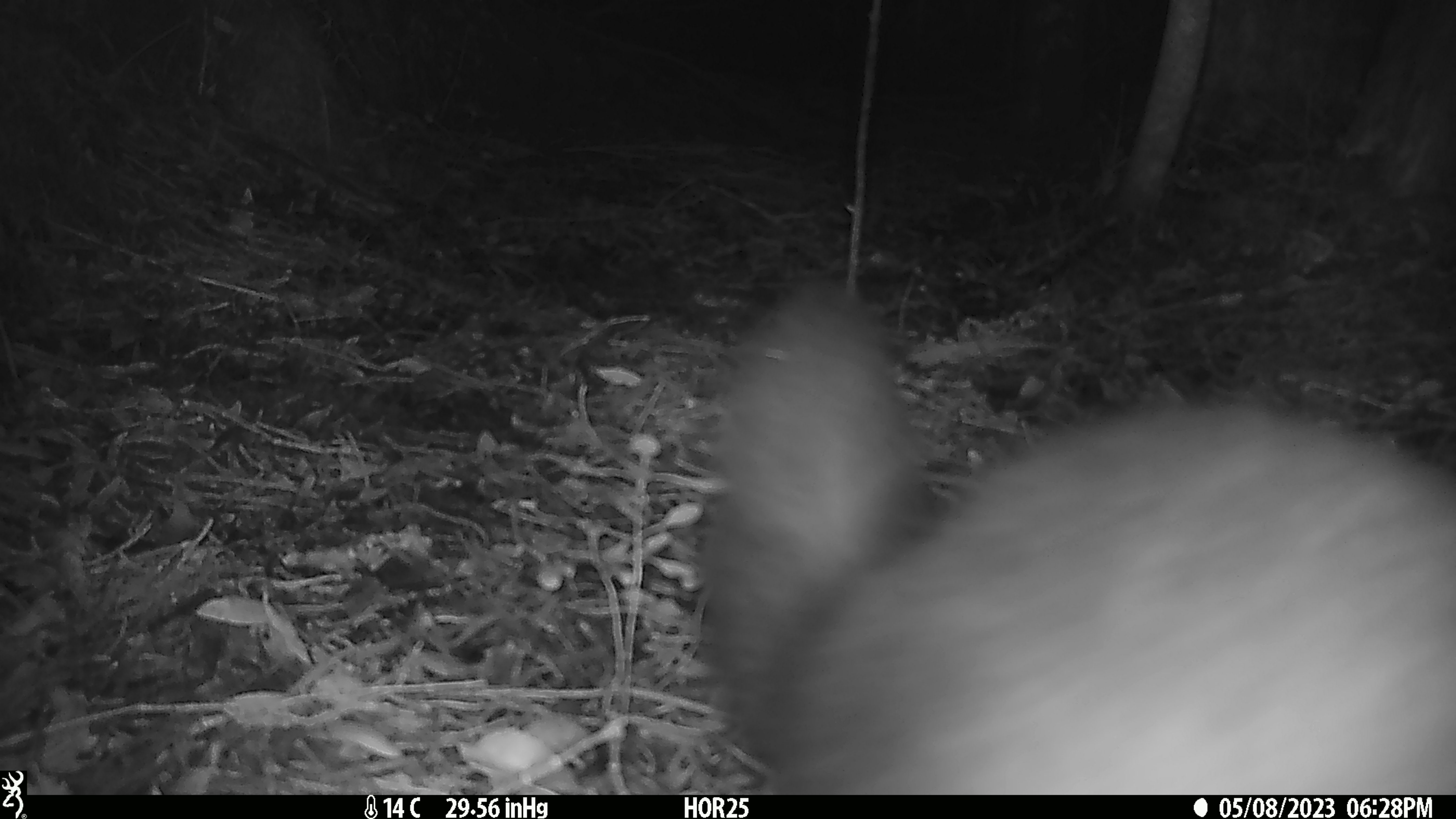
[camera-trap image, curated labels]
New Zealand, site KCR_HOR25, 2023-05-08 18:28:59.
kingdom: Animalia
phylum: Chordata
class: Mammalia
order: Diprotodontia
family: Phalangeridae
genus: Trichosurus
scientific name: Trichosurus vulpecula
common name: common brushtail possum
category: possum